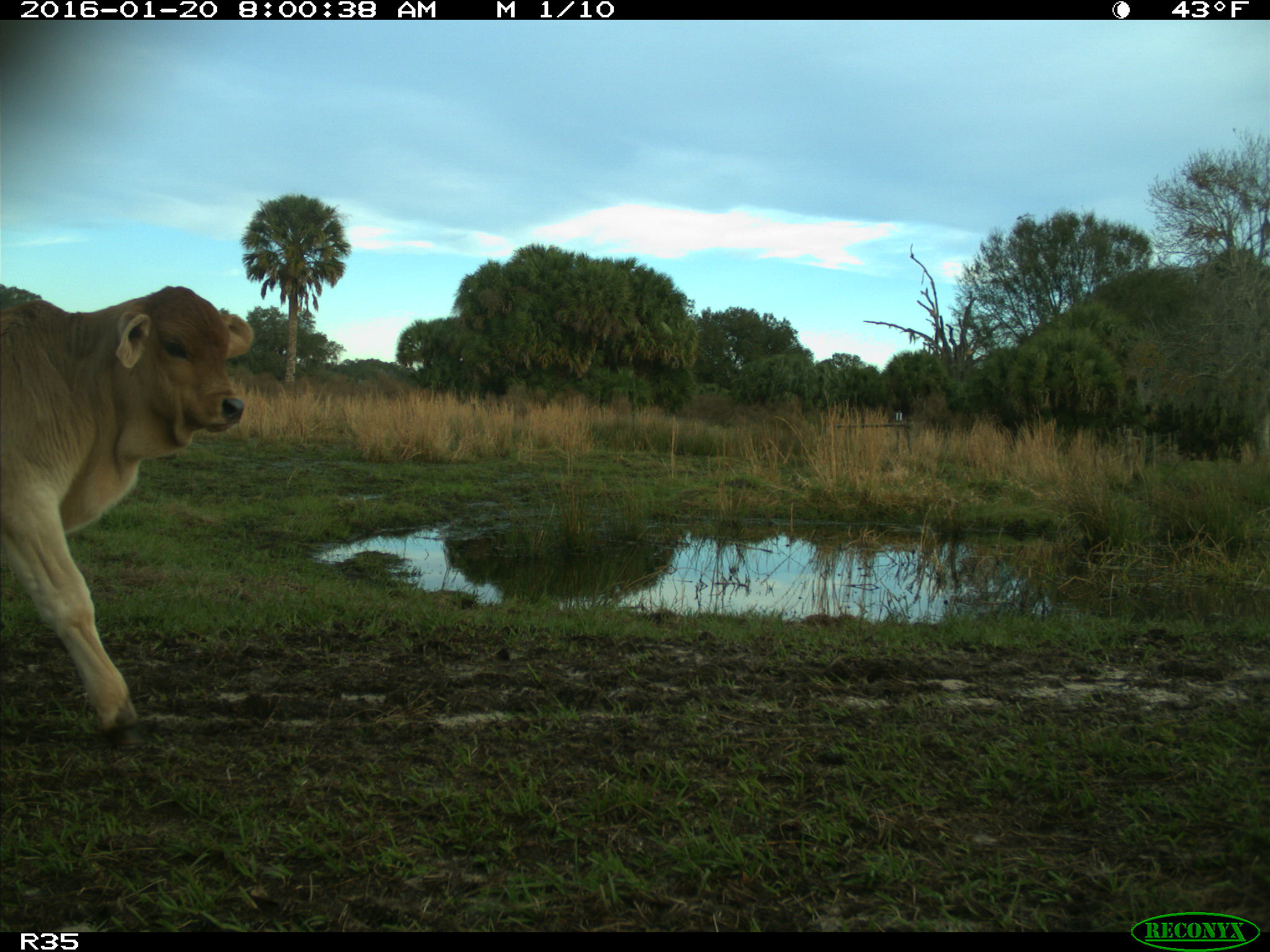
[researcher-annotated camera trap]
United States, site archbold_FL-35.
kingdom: Animalia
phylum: Chordata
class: Mammalia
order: Artiodactyla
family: Bovidae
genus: Bos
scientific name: Bos taurus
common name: domestic cow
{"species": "Bos taurus (domestic cow)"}